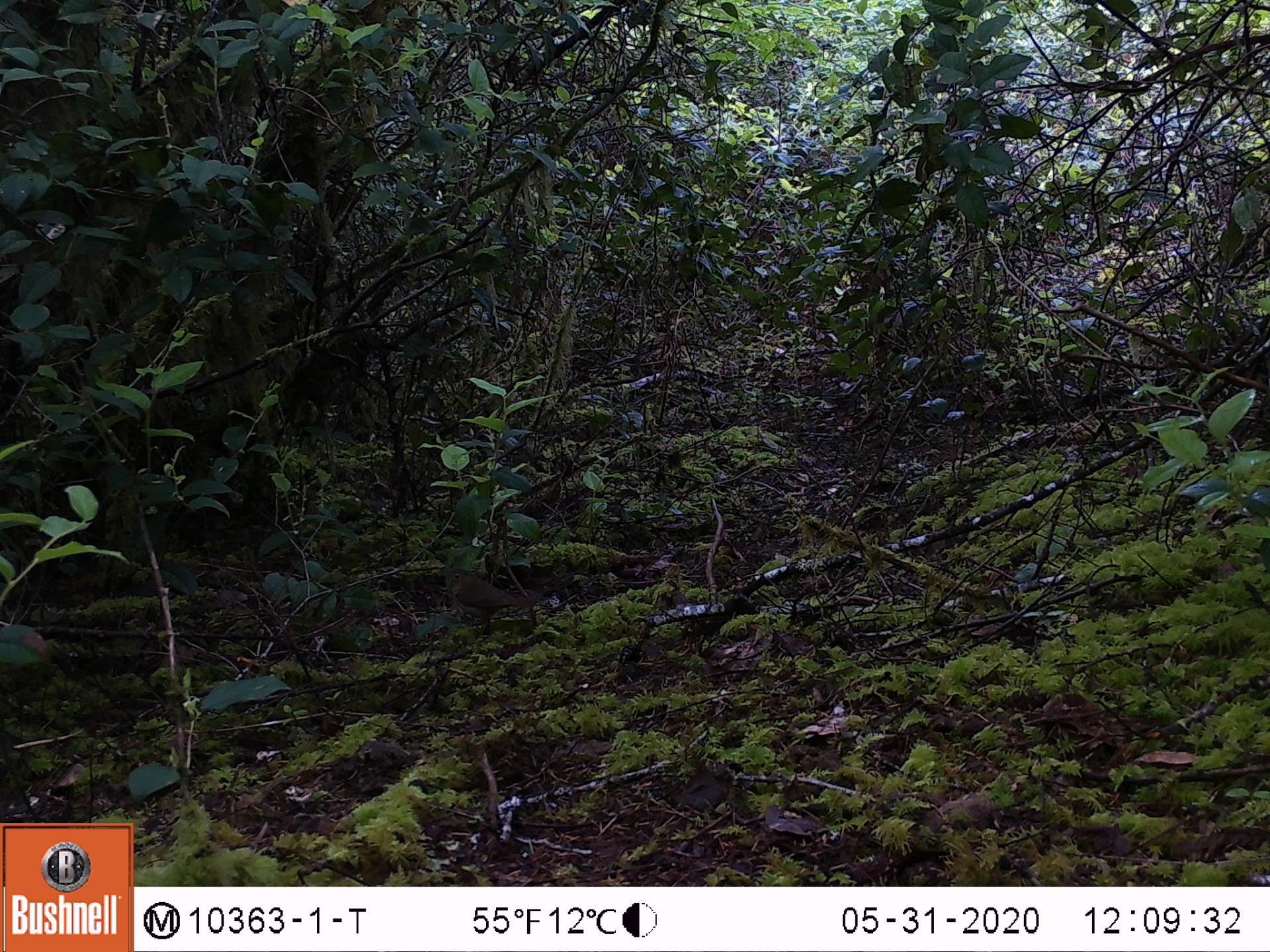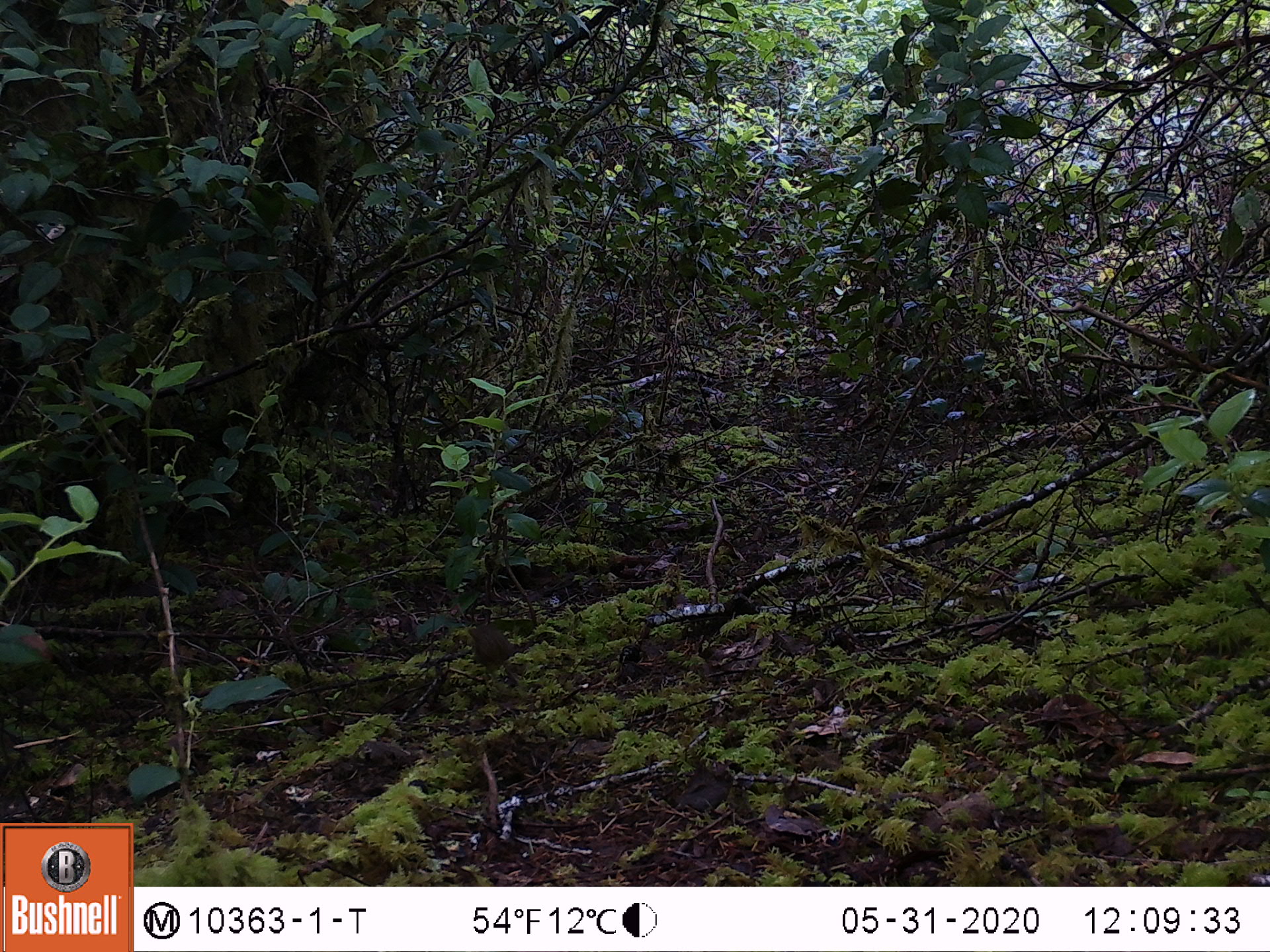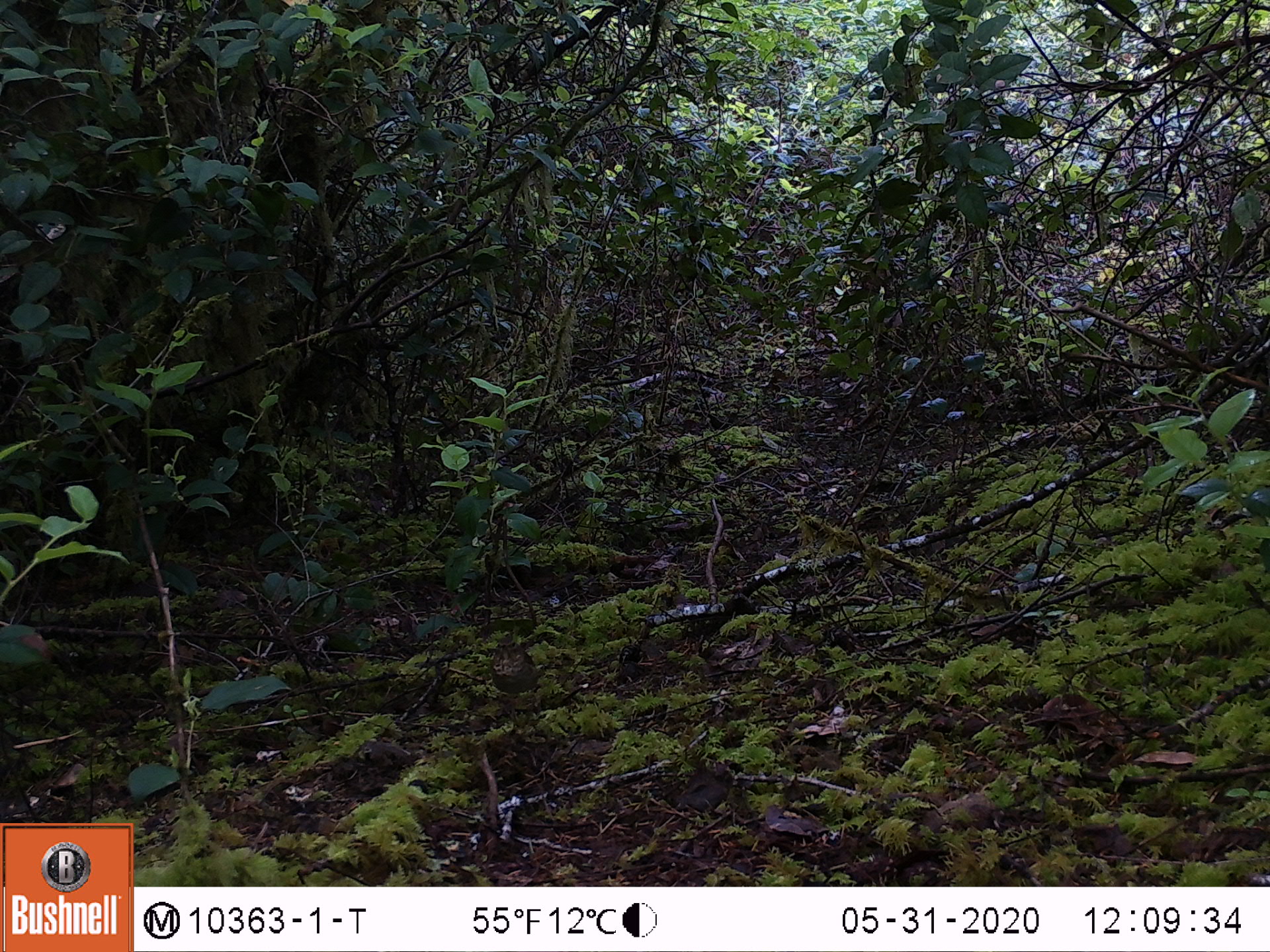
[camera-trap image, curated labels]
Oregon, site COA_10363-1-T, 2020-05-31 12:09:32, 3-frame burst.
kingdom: Animalia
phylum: Chordata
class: Aves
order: Passeriformes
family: Turdidae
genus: Catharus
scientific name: Catharus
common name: brown thrushes and nightingale-thrushes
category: catharus species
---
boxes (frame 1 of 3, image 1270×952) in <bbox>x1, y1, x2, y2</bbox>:
catharus species: <bbox>442, 566, 534, 618</bbox>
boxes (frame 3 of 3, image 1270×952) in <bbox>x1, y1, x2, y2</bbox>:
catharus species: <bbox>489, 634, 541, 697</bbox>